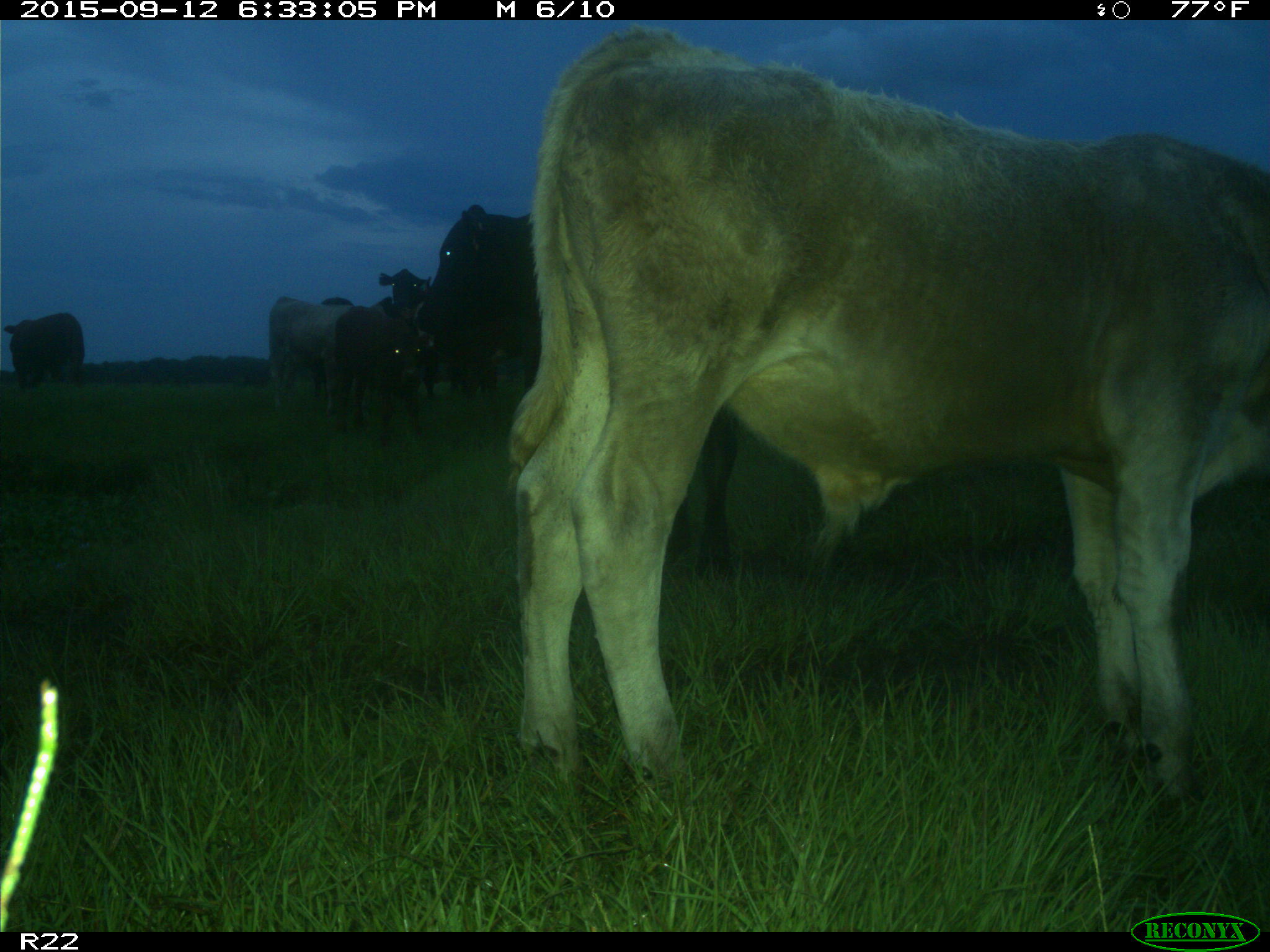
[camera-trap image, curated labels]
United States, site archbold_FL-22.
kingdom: Animalia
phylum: Chordata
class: Mammalia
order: Artiodactyla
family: Bovidae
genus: Bos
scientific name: Bos taurus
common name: domestic cow